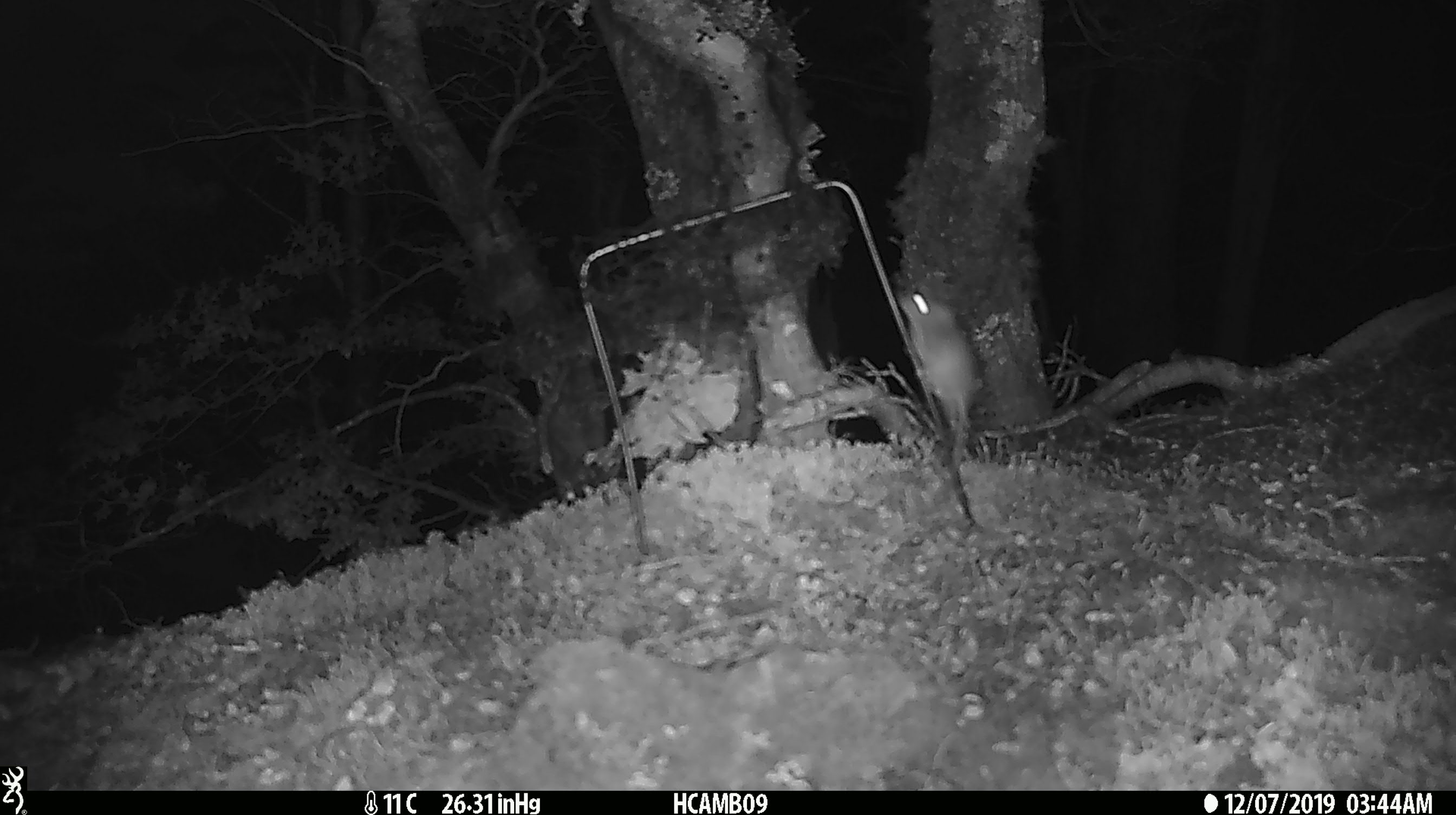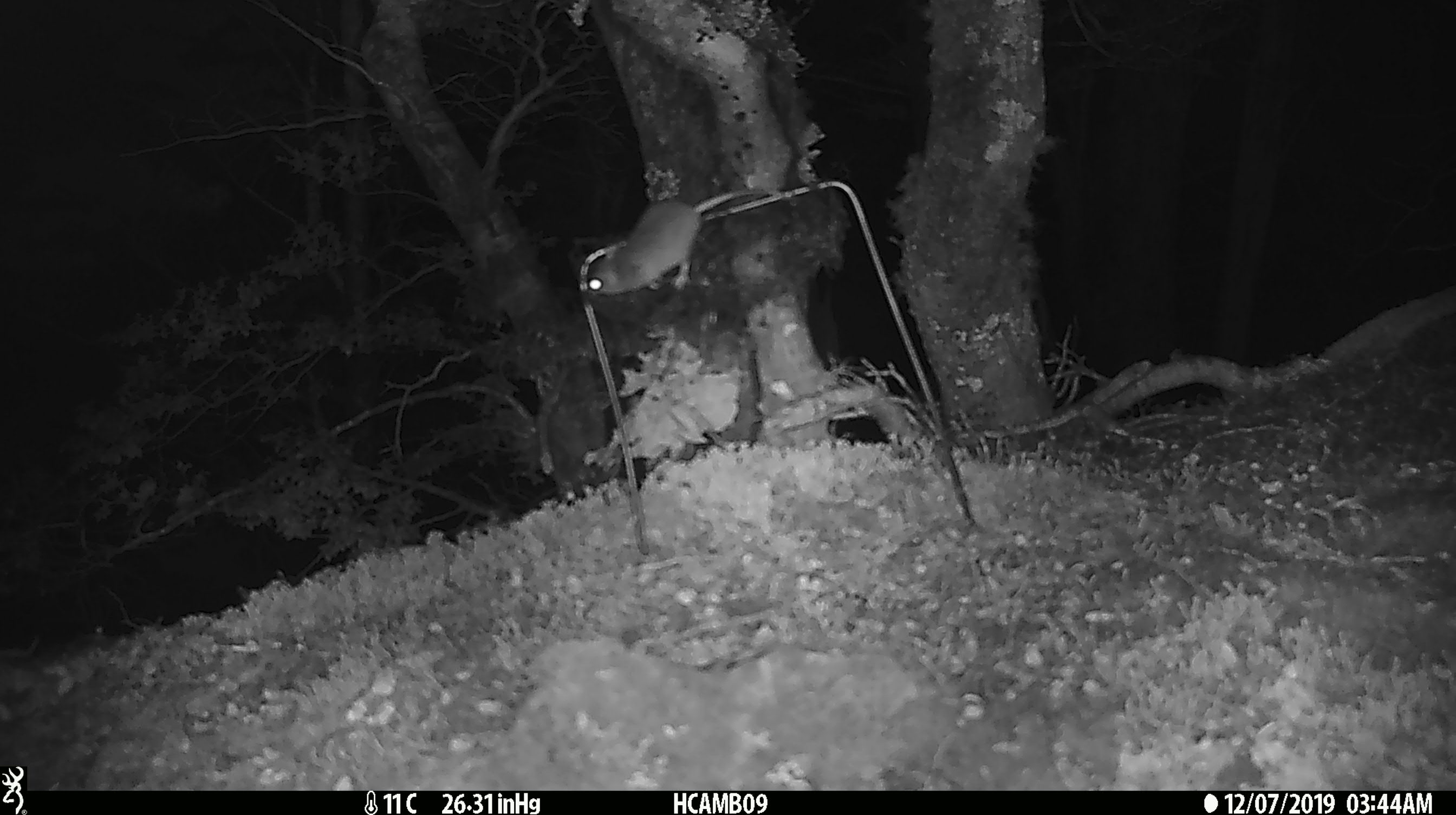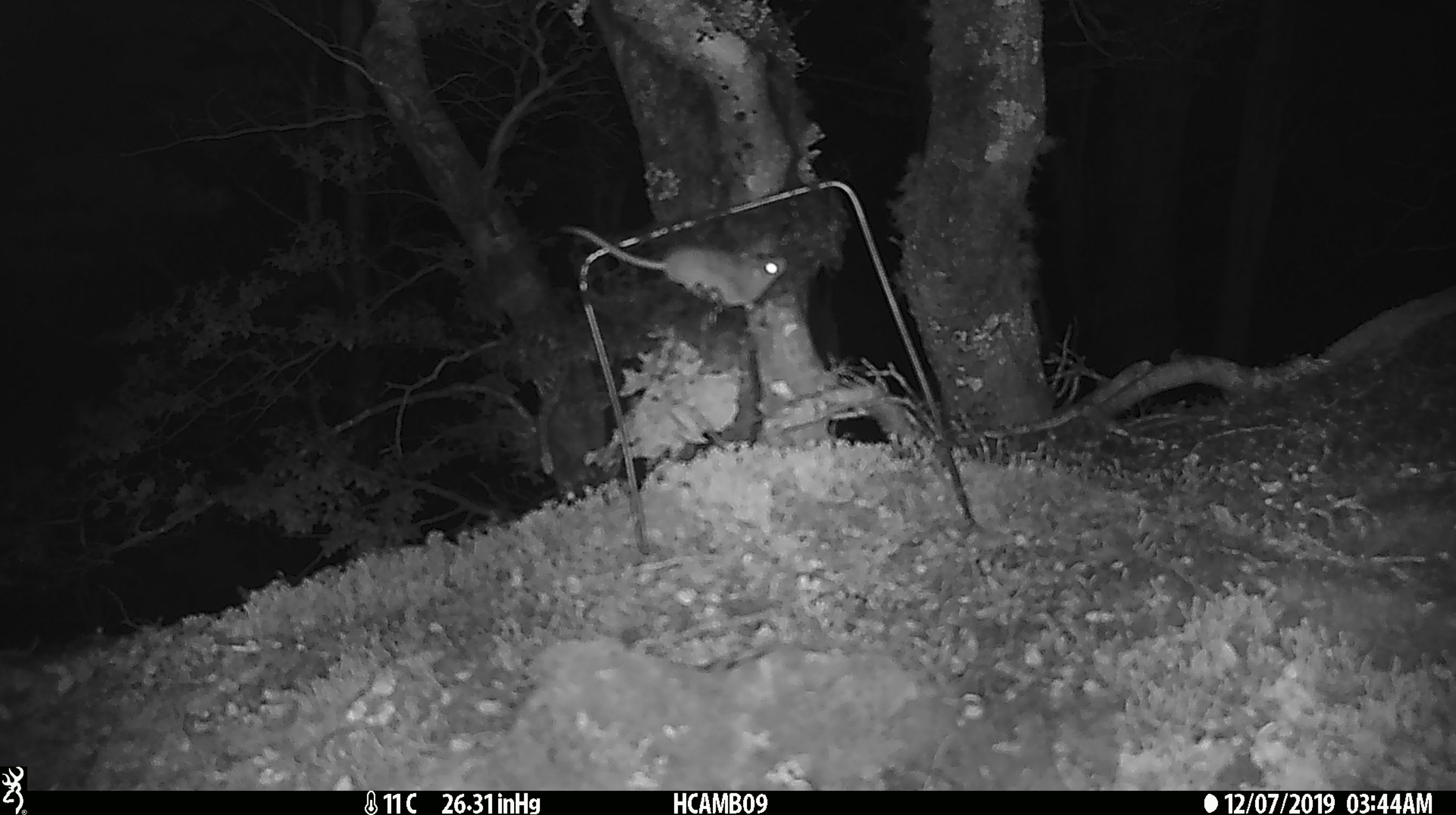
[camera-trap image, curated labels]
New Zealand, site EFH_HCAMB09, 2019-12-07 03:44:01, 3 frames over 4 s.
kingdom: Animalia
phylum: Chordata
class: Mammalia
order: Rodentia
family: Muridae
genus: Mus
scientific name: Mus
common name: mouse